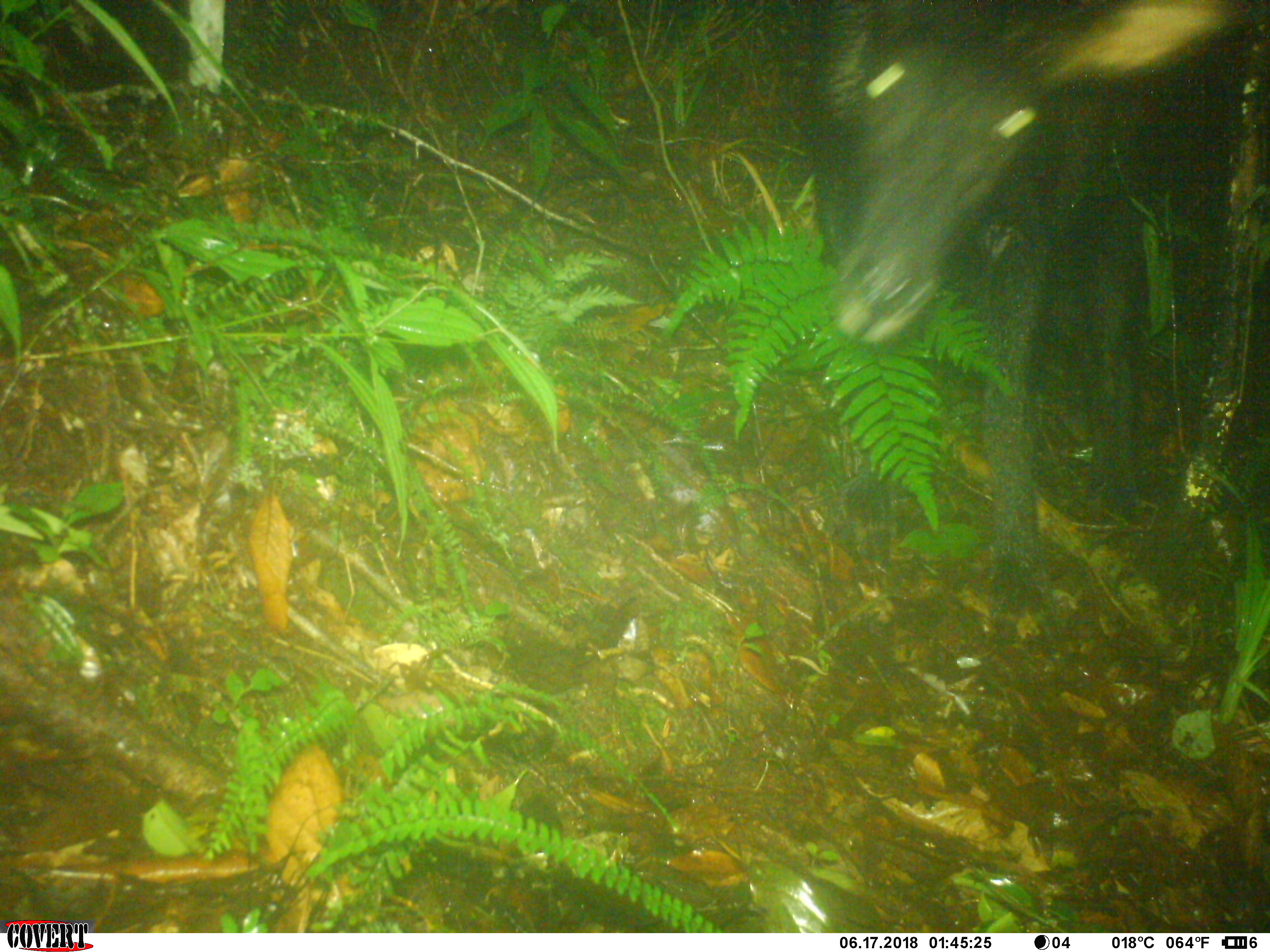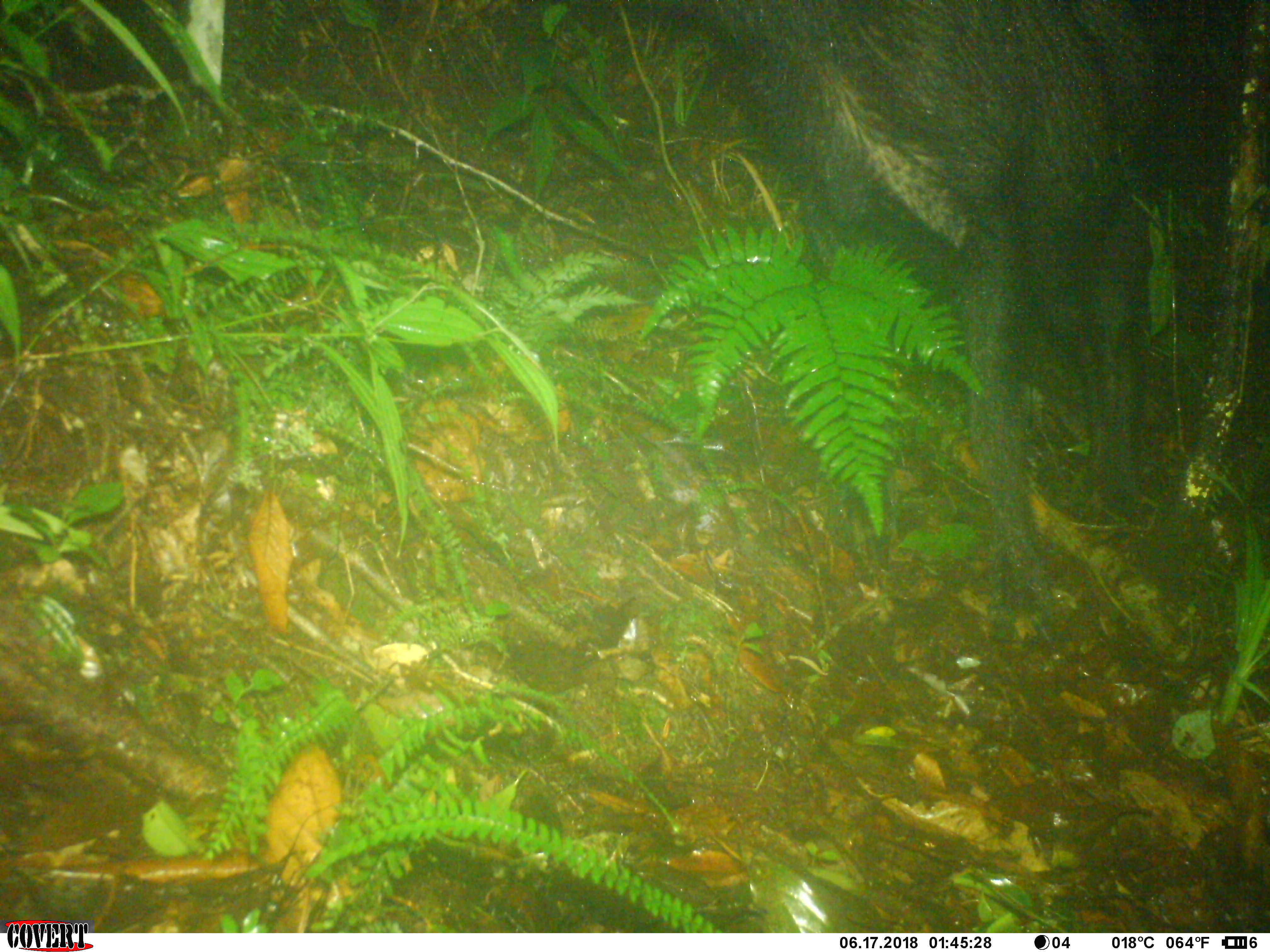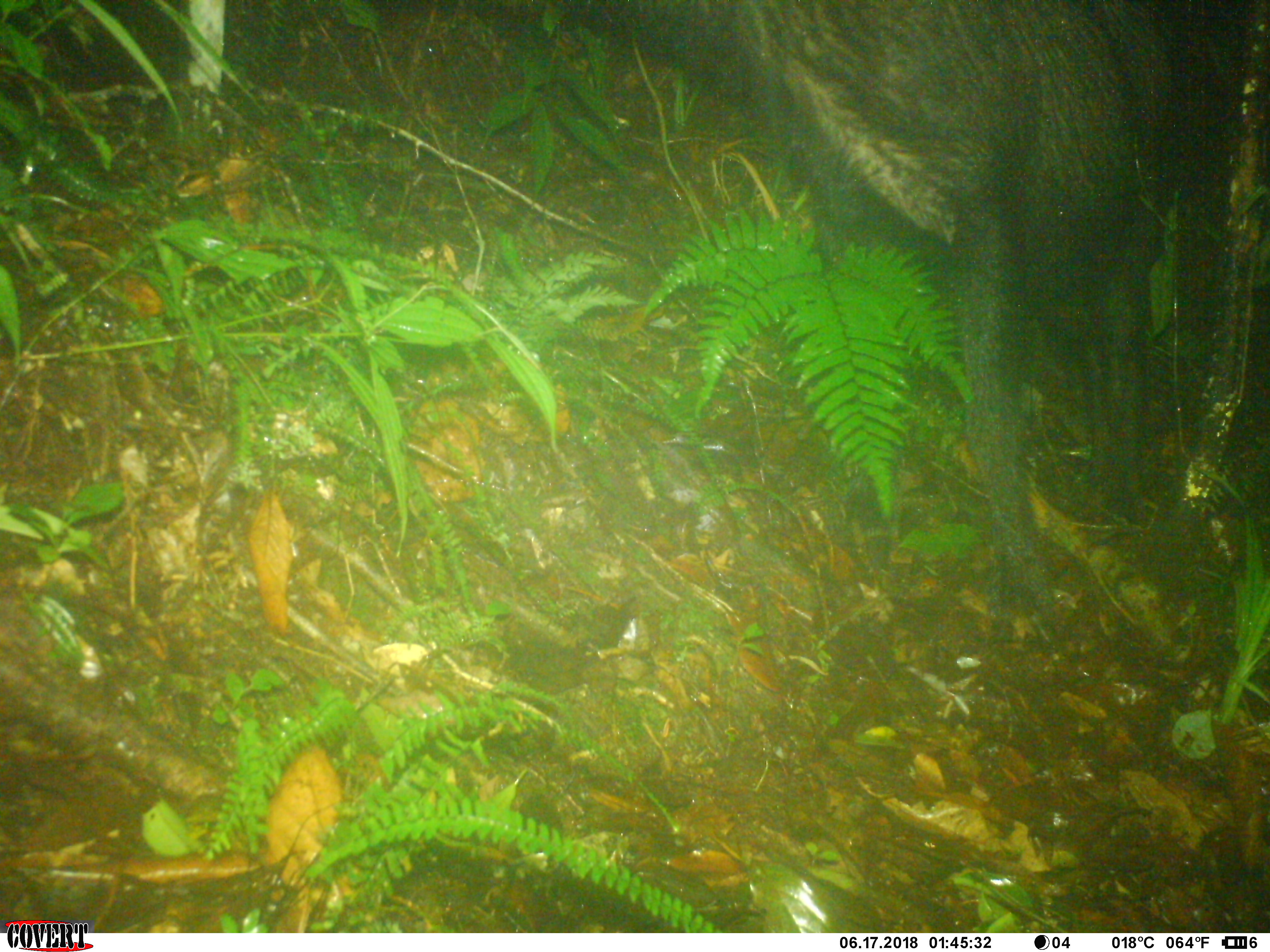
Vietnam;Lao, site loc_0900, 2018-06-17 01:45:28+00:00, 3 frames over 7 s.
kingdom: Animalia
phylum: Chordata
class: Mammalia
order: Artiodactyla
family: Bovidae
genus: Capricornis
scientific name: Capricornis sumatraensis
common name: chinese serow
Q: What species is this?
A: Chinese serow (Capricornis sumatraensis).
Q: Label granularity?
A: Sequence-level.